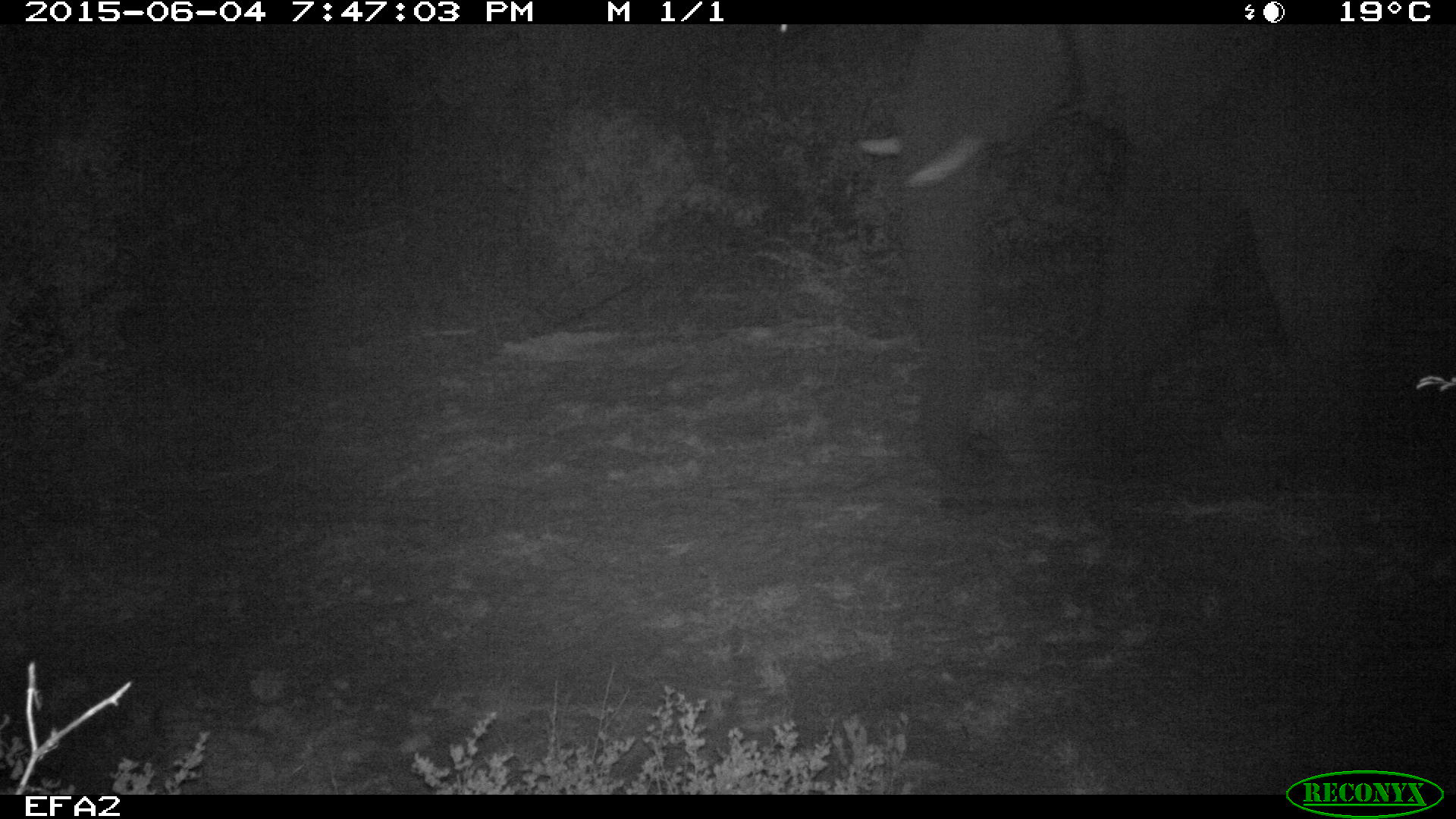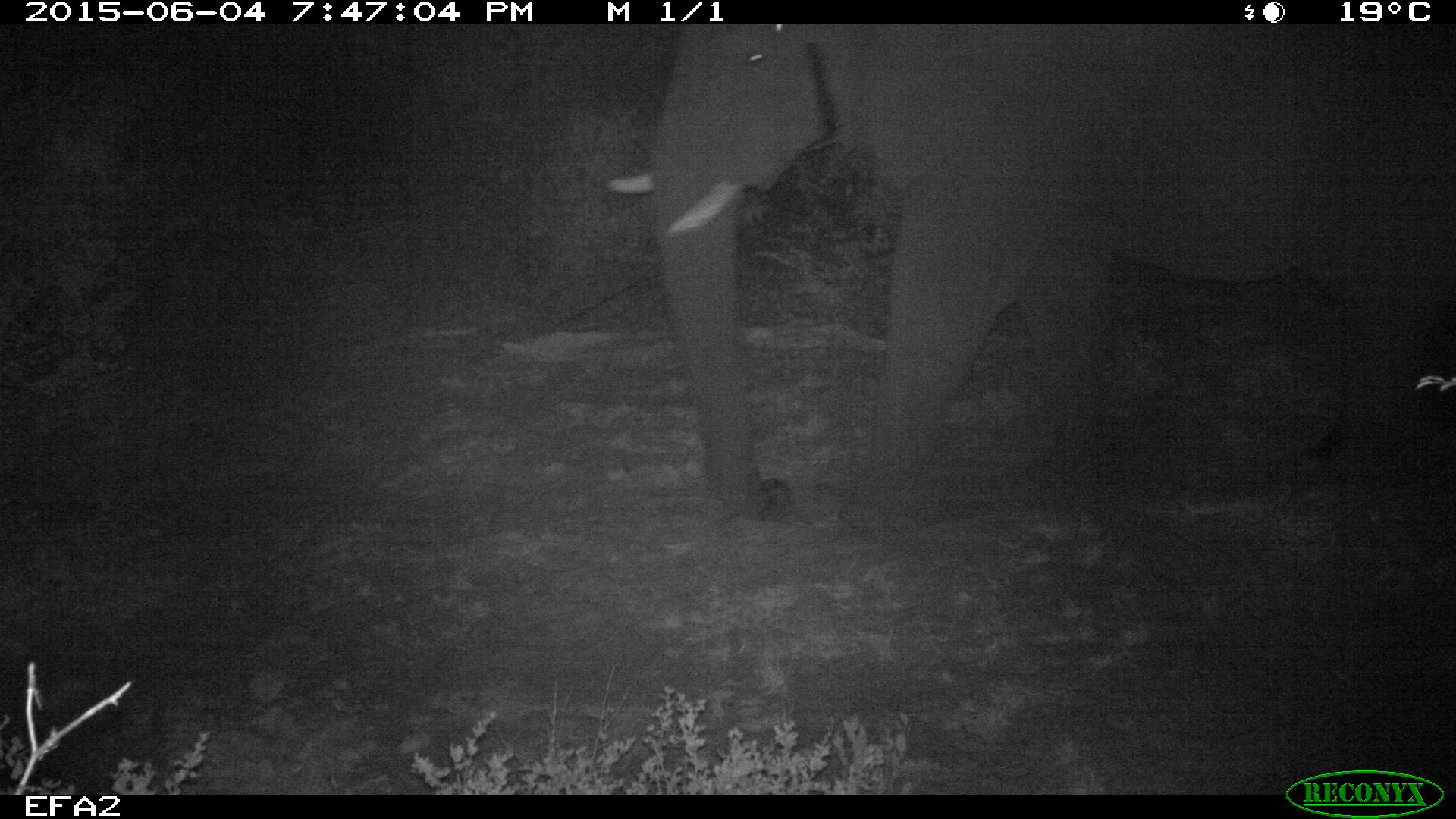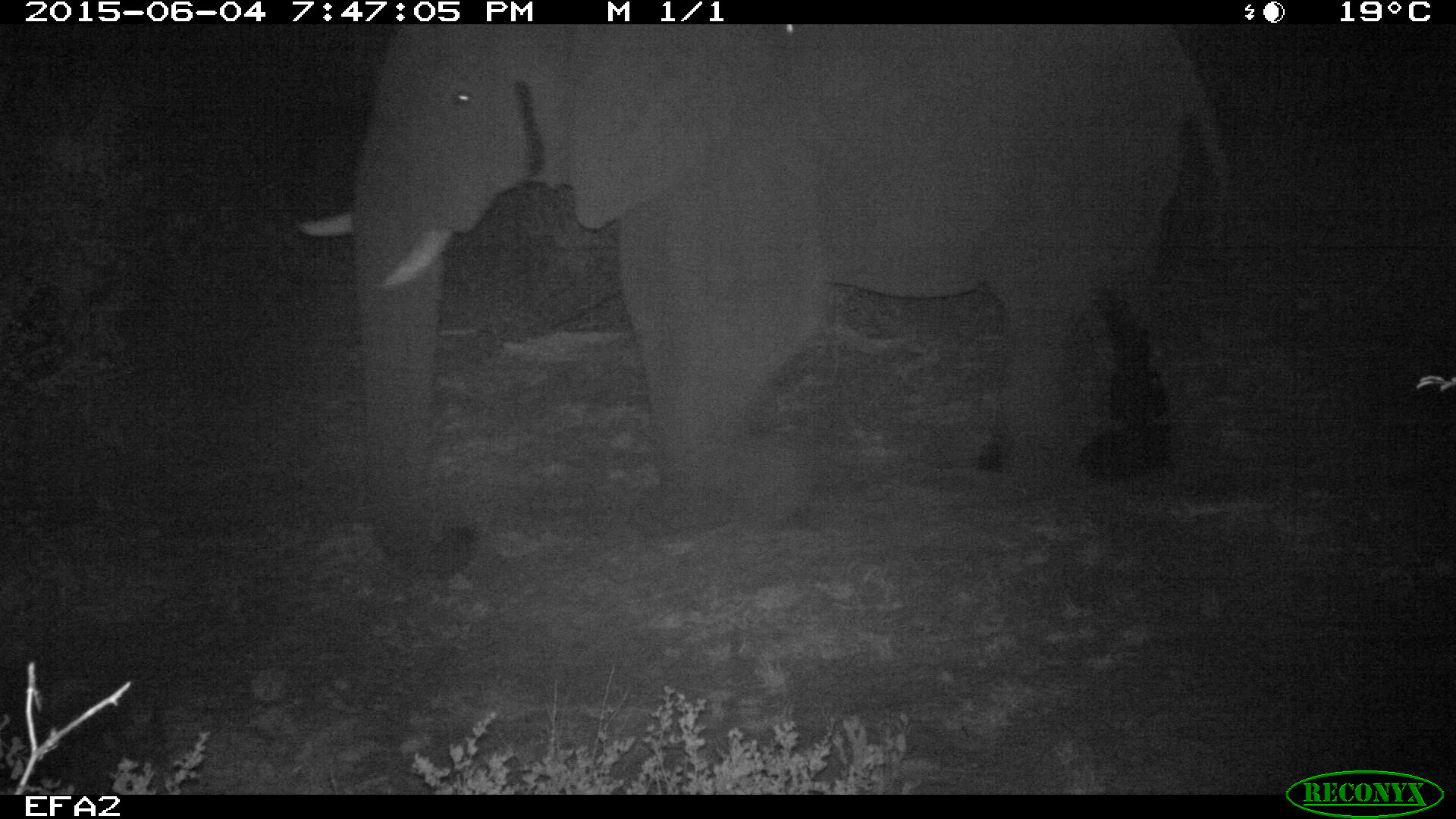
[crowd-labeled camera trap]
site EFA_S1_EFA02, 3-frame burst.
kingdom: Animalia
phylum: Chordata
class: Mammalia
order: Proboscidea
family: Elephantidae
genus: Loxodonta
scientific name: Loxodonta africana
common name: african bush elephant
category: elephant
Elephant (african bush elephant) (Loxodonta africana), count 1. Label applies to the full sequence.